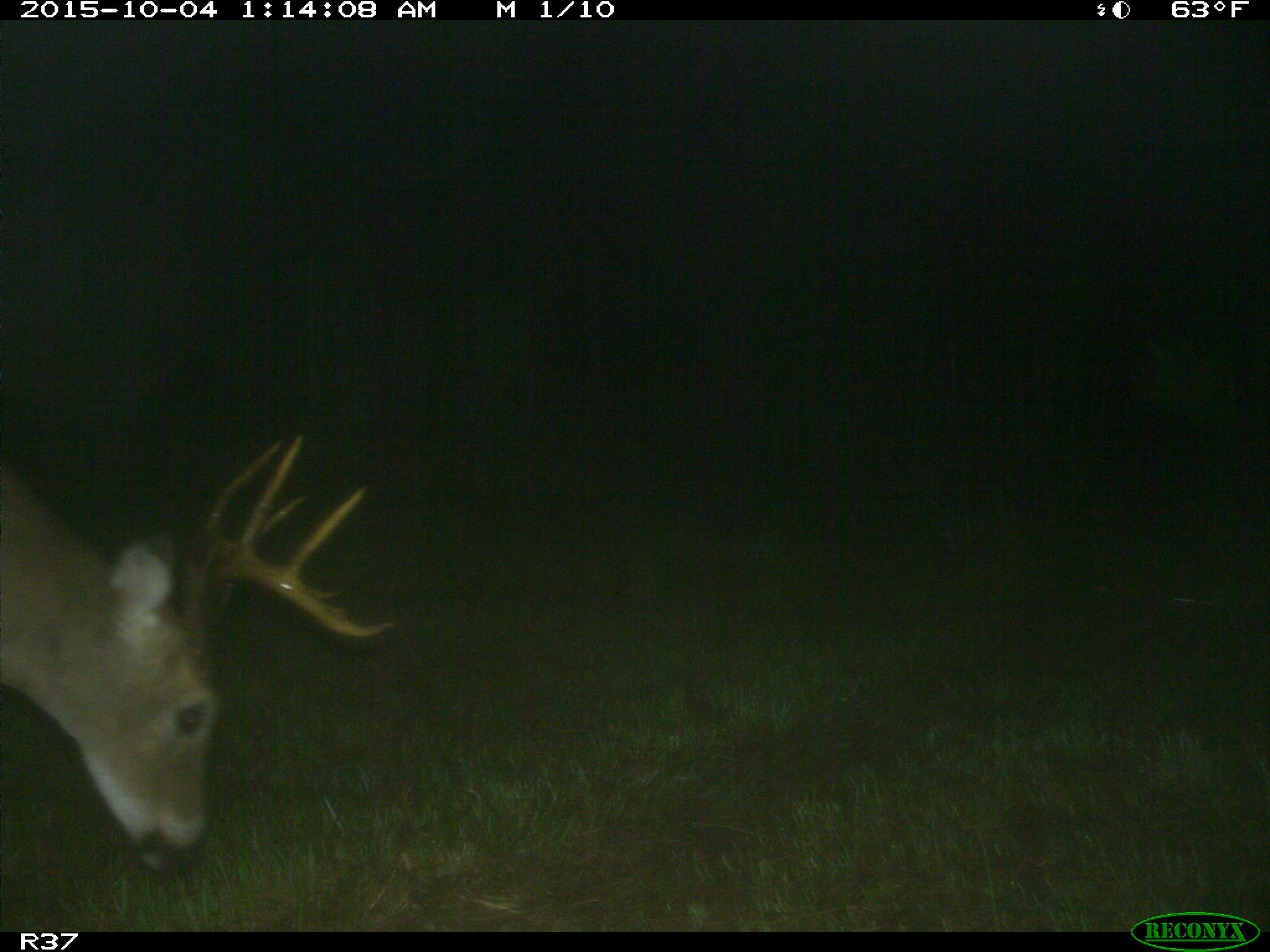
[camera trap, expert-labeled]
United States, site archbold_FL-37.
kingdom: Animalia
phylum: Chordata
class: Mammalia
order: Artiodactyla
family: Cervidae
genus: Odocoileus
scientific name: Odocoileus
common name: deer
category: unidentified deer